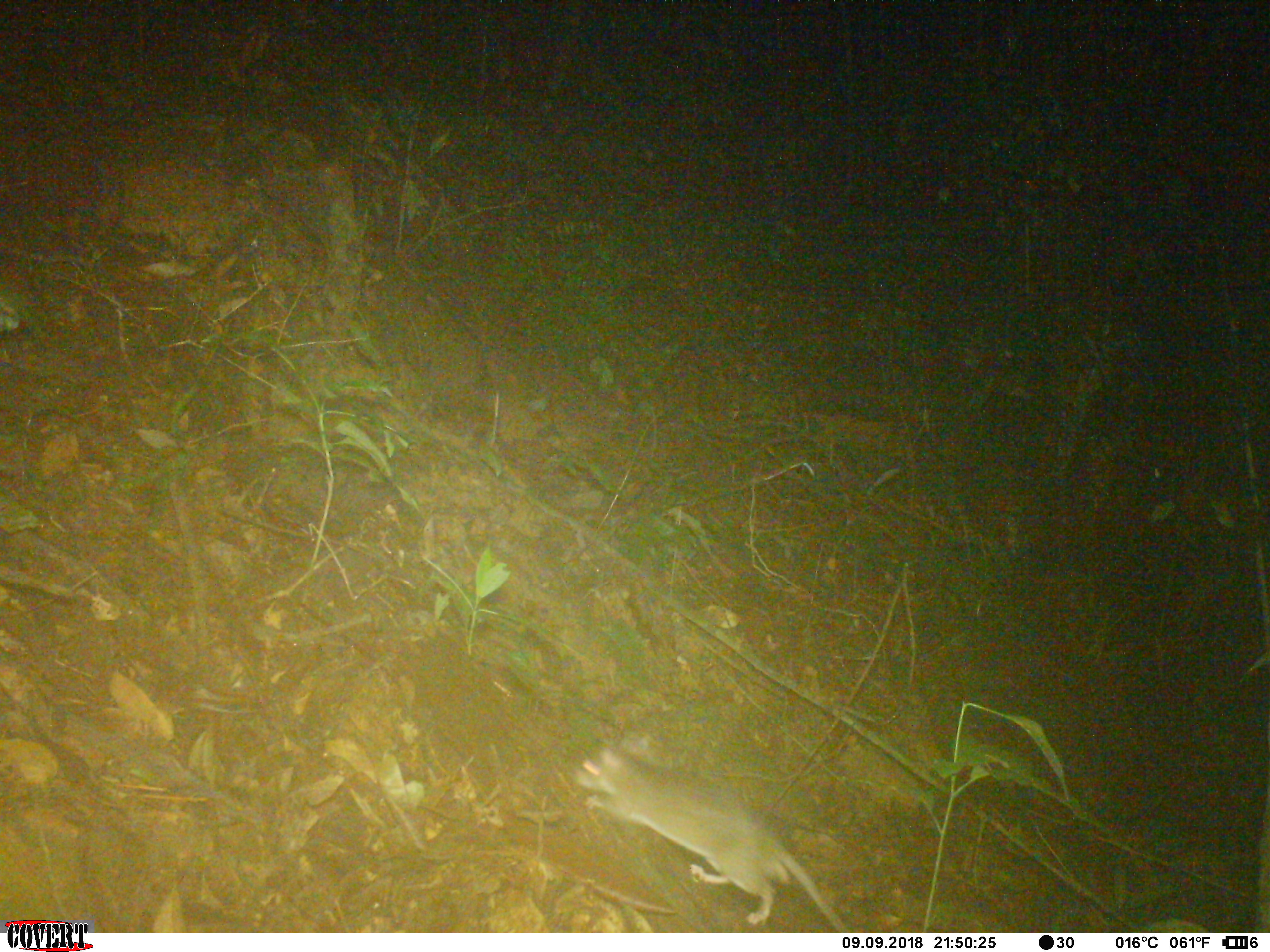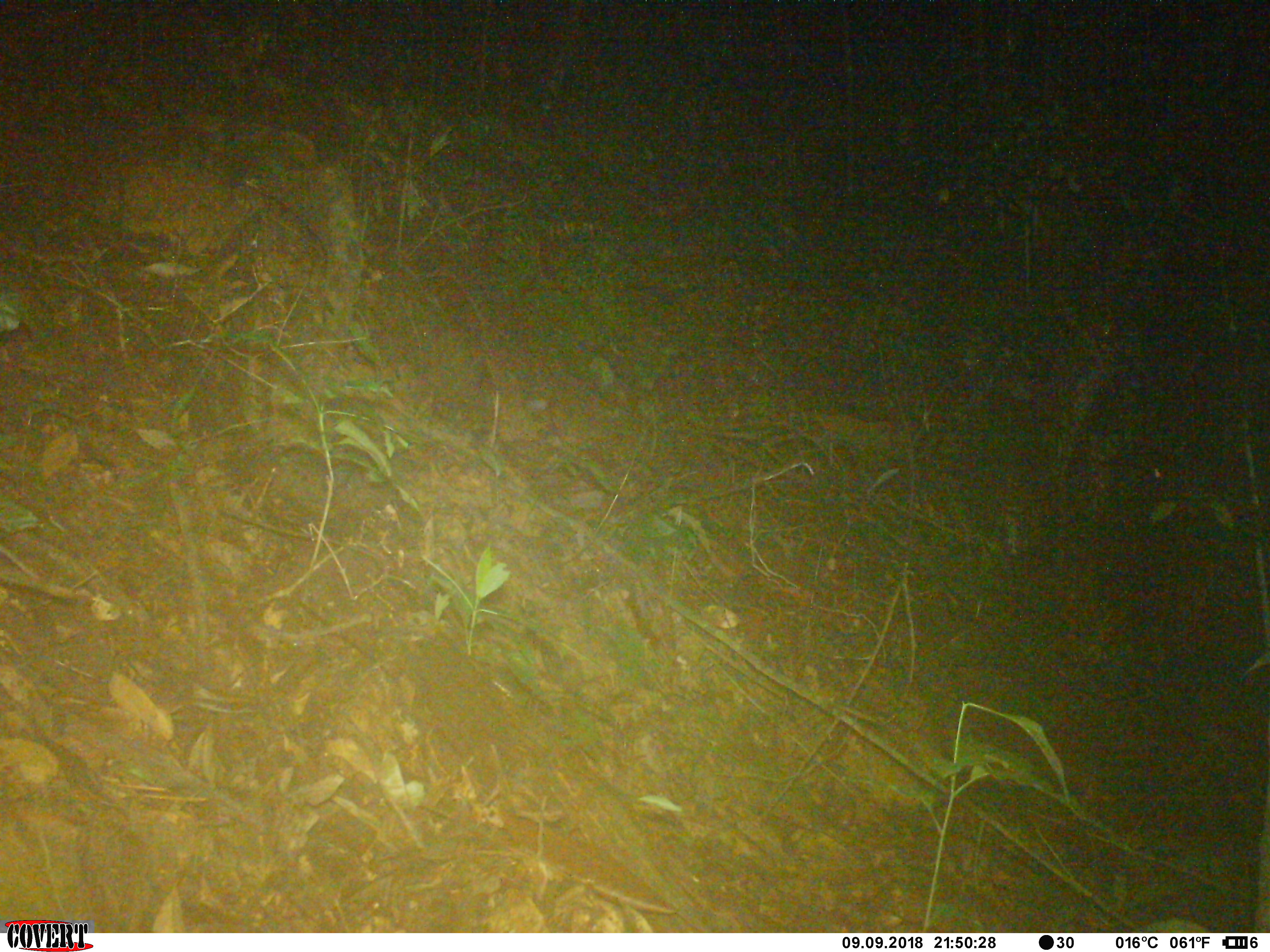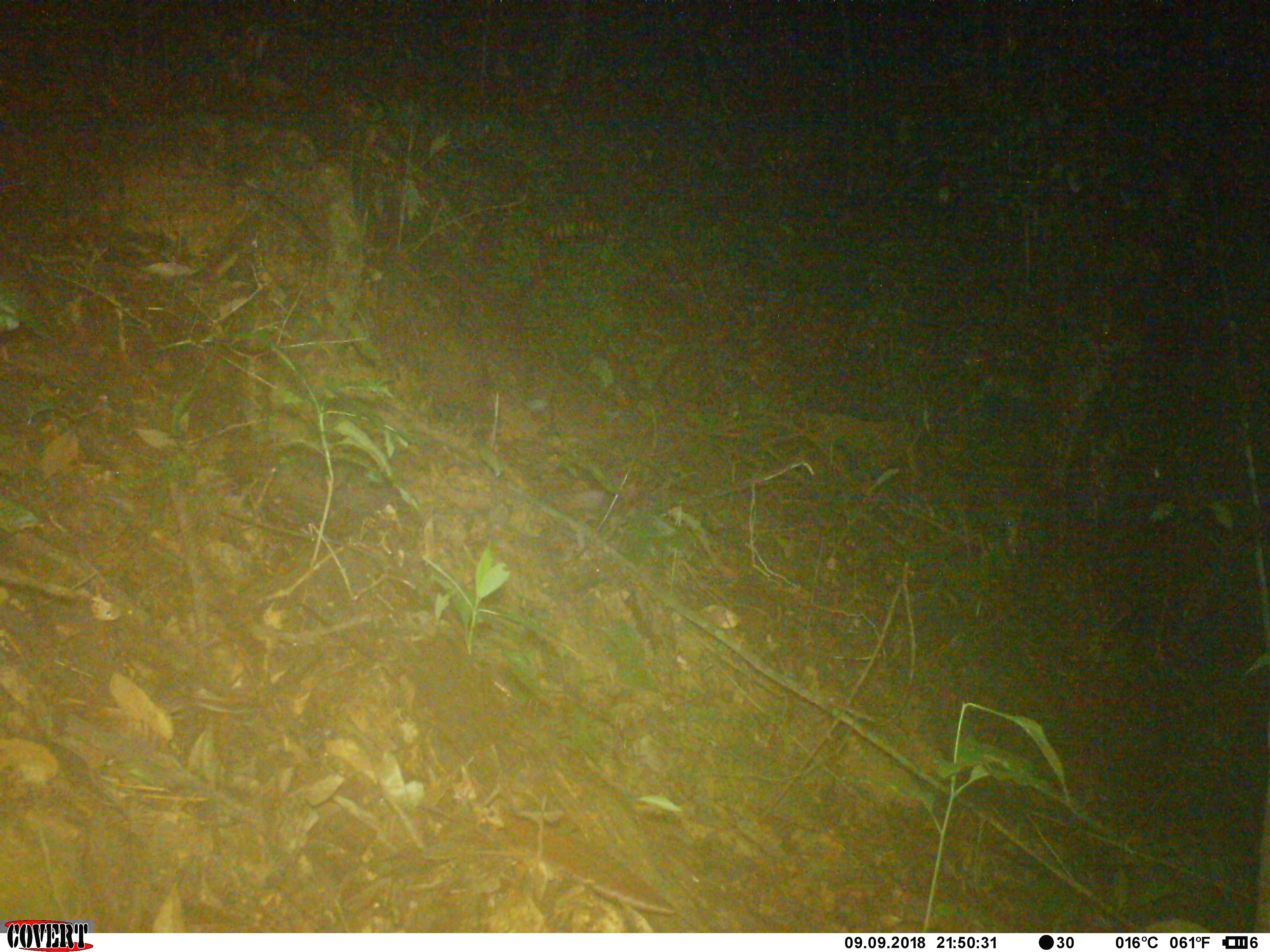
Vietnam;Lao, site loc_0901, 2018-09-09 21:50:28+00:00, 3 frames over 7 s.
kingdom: Animalia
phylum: Chordata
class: Mammalia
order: Rodentia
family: Muridae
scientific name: Muridae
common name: old-world mice and rats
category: unidentified murid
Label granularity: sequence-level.